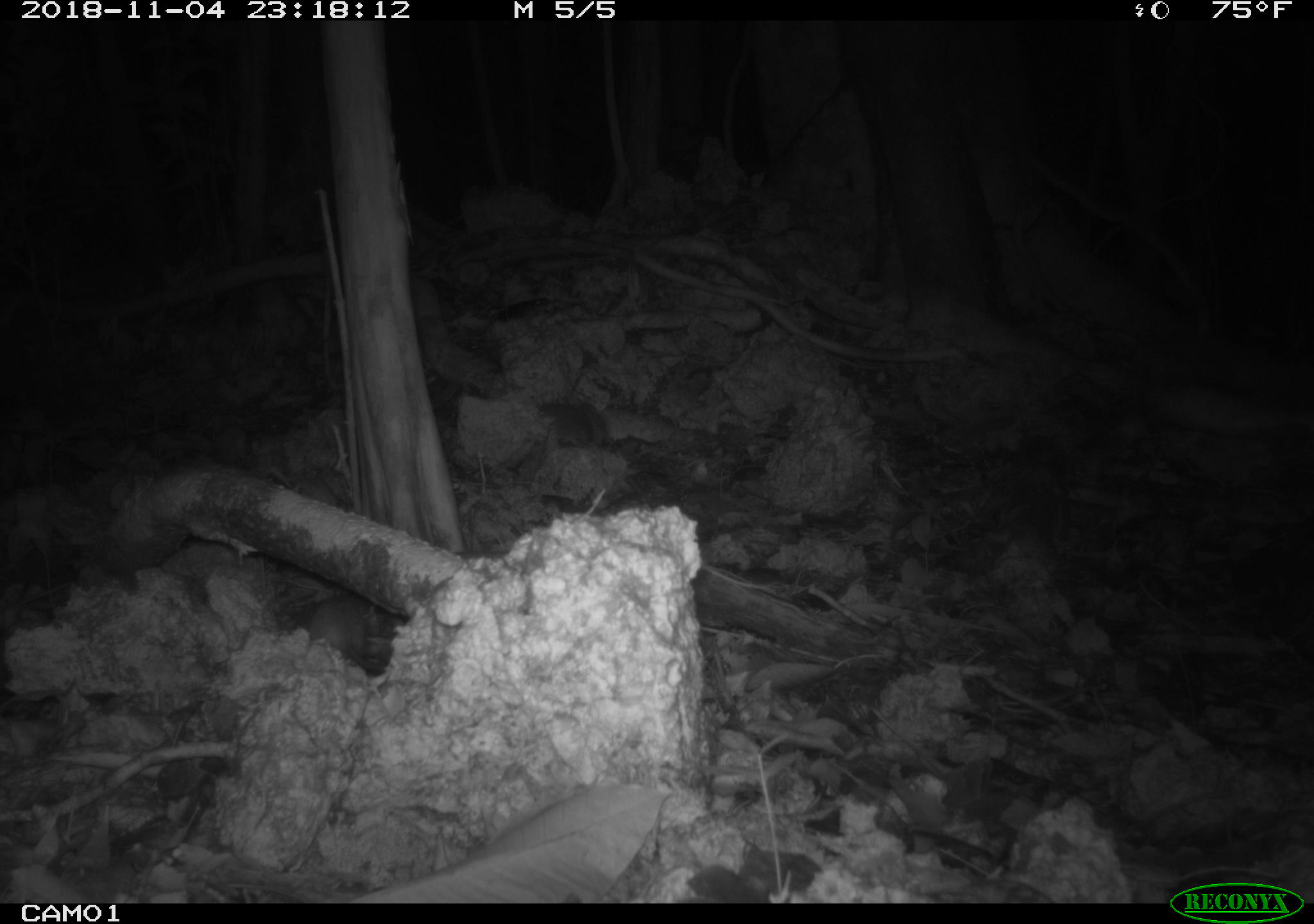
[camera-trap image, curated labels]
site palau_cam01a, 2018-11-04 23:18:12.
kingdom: Animalia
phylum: Chordata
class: Mammalia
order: Rodentia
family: Muridae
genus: Rattus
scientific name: Rattus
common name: rat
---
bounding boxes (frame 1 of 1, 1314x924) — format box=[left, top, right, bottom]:
rat: box=[260, 588, 395, 674]